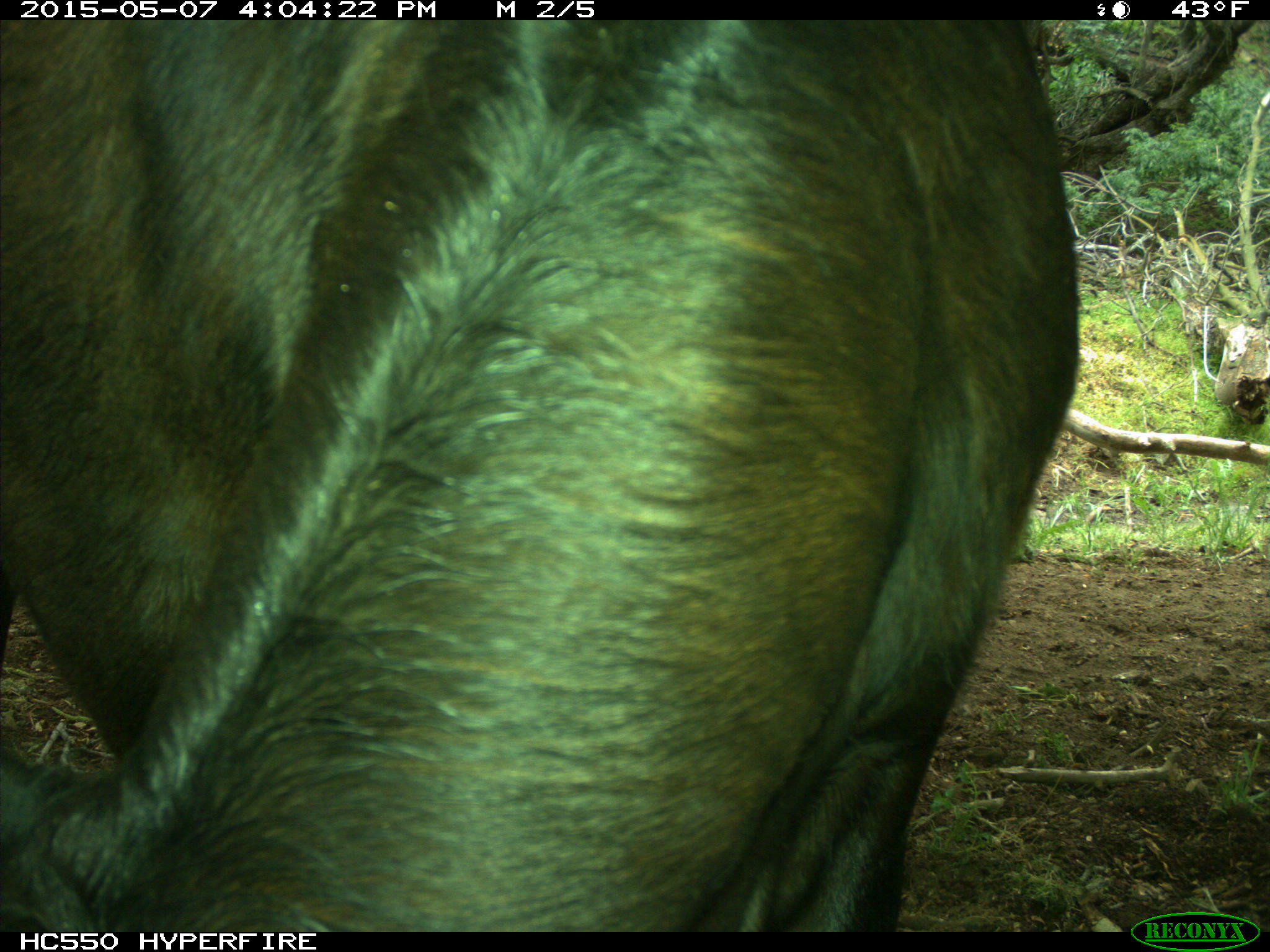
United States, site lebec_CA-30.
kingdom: Animalia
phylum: Chordata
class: Mammalia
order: Artiodactyla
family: Bovidae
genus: Bos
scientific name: Bos taurus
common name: domestic cow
Bos taurus (domestic cow).